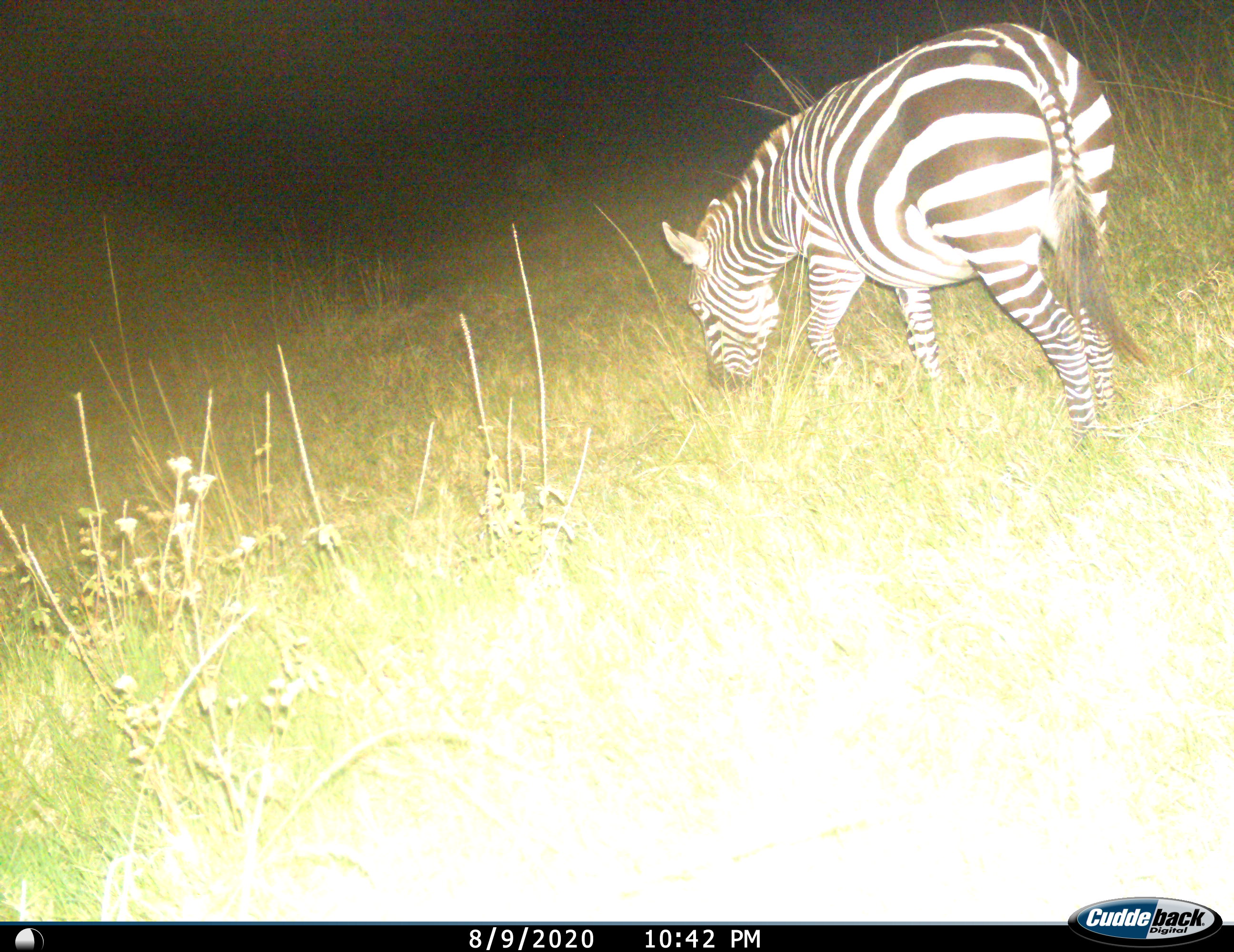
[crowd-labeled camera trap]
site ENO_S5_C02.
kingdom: Animalia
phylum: Chordata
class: Mammalia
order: Perissodactyla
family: Equidae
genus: Equus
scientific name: Equus quagga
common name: plains zebra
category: zebraplains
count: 1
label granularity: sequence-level